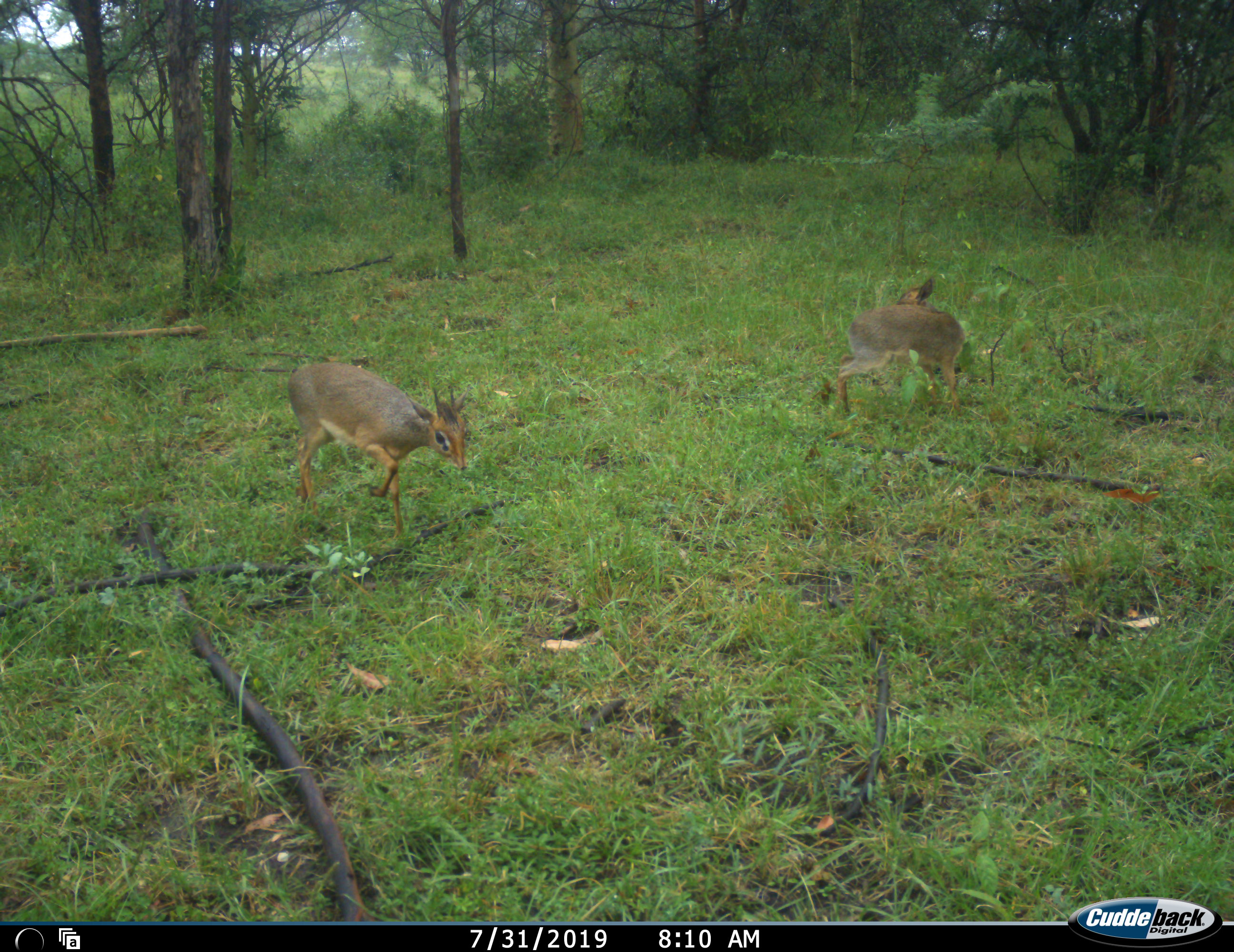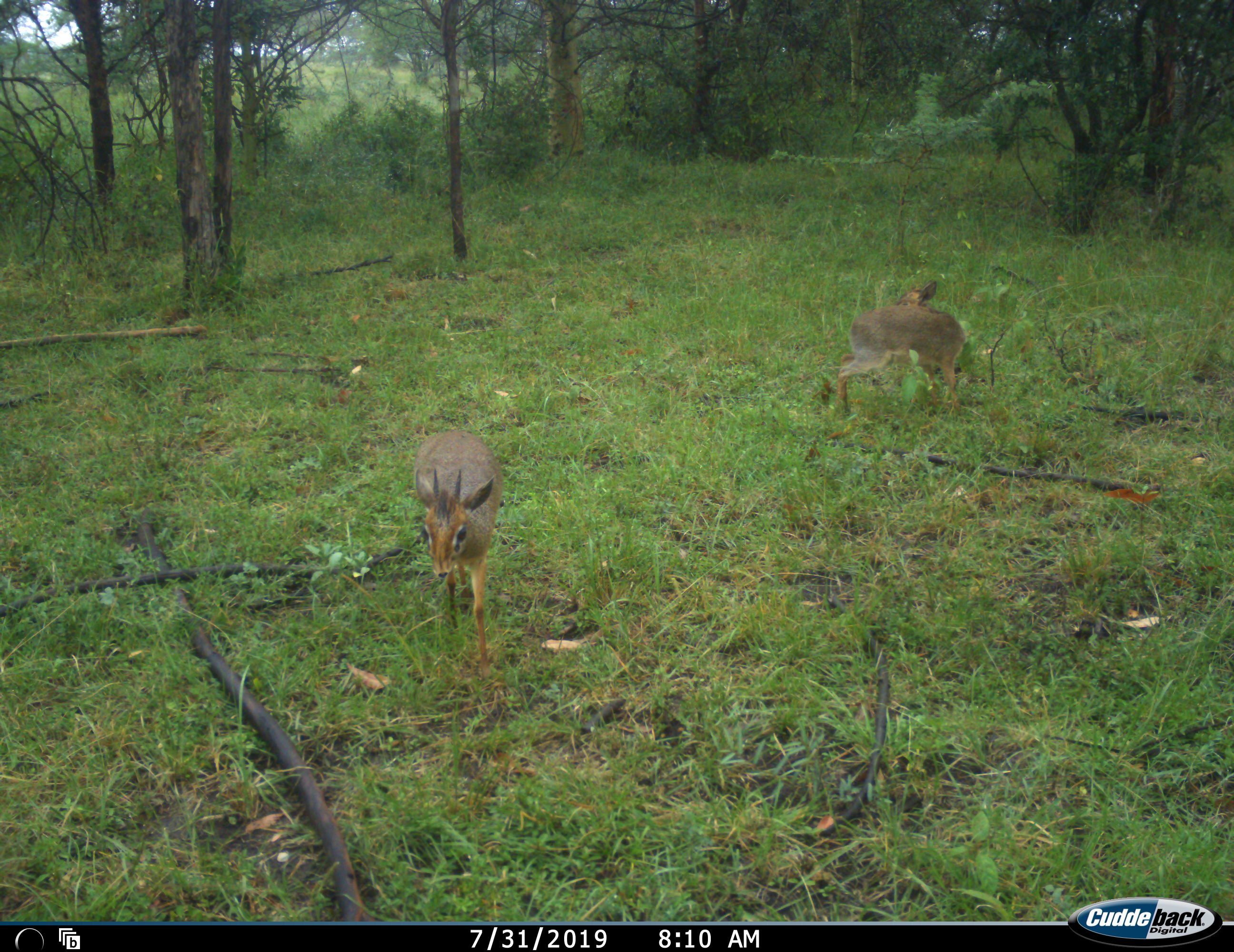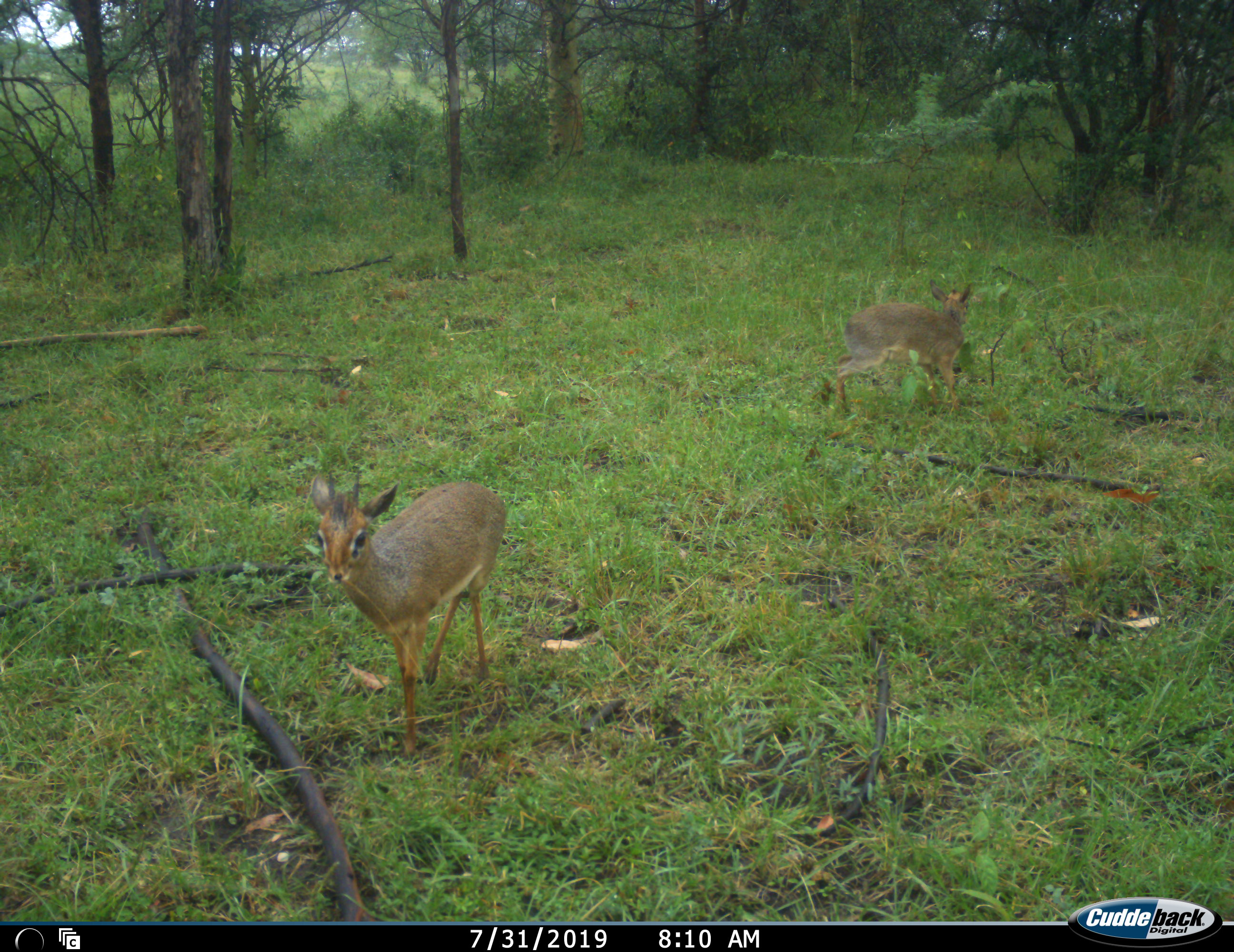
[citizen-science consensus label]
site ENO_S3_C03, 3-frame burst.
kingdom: Animalia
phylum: Chordata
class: Mammalia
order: Artiodactyla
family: Bovidae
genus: Madoqua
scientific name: Madoqua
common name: dik-dik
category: dikdik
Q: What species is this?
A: Dikdik (dik-dik) (Madoqua).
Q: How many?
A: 2.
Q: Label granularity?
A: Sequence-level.